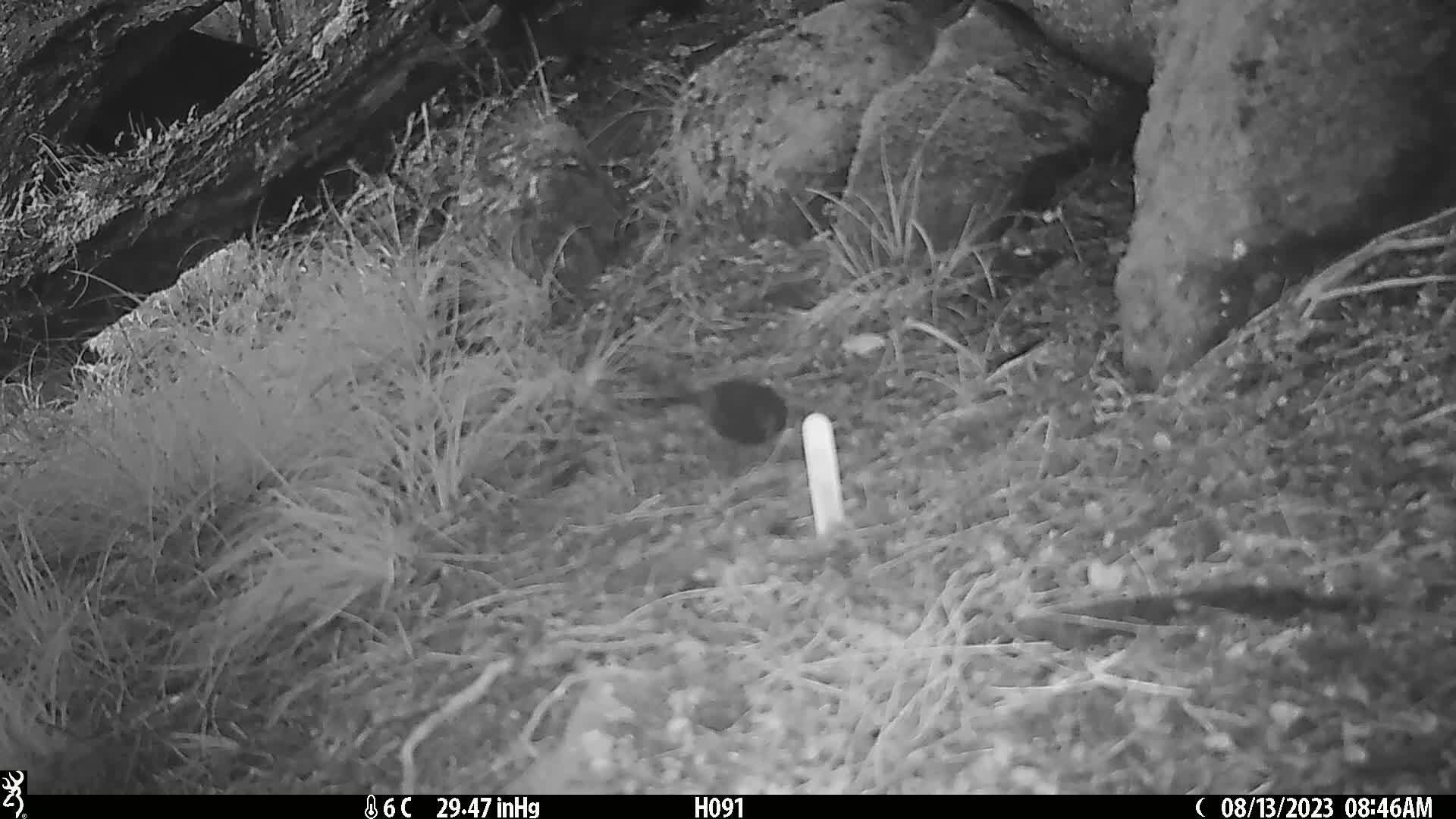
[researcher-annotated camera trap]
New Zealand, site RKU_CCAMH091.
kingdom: Animalia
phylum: Chordata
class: Aves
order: Passeriformes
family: Turdidae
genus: Turdus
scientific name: Turdus merula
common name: eurasian blackbird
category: blackbird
Blackbird (eurasian blackbird) (Turdus merula).